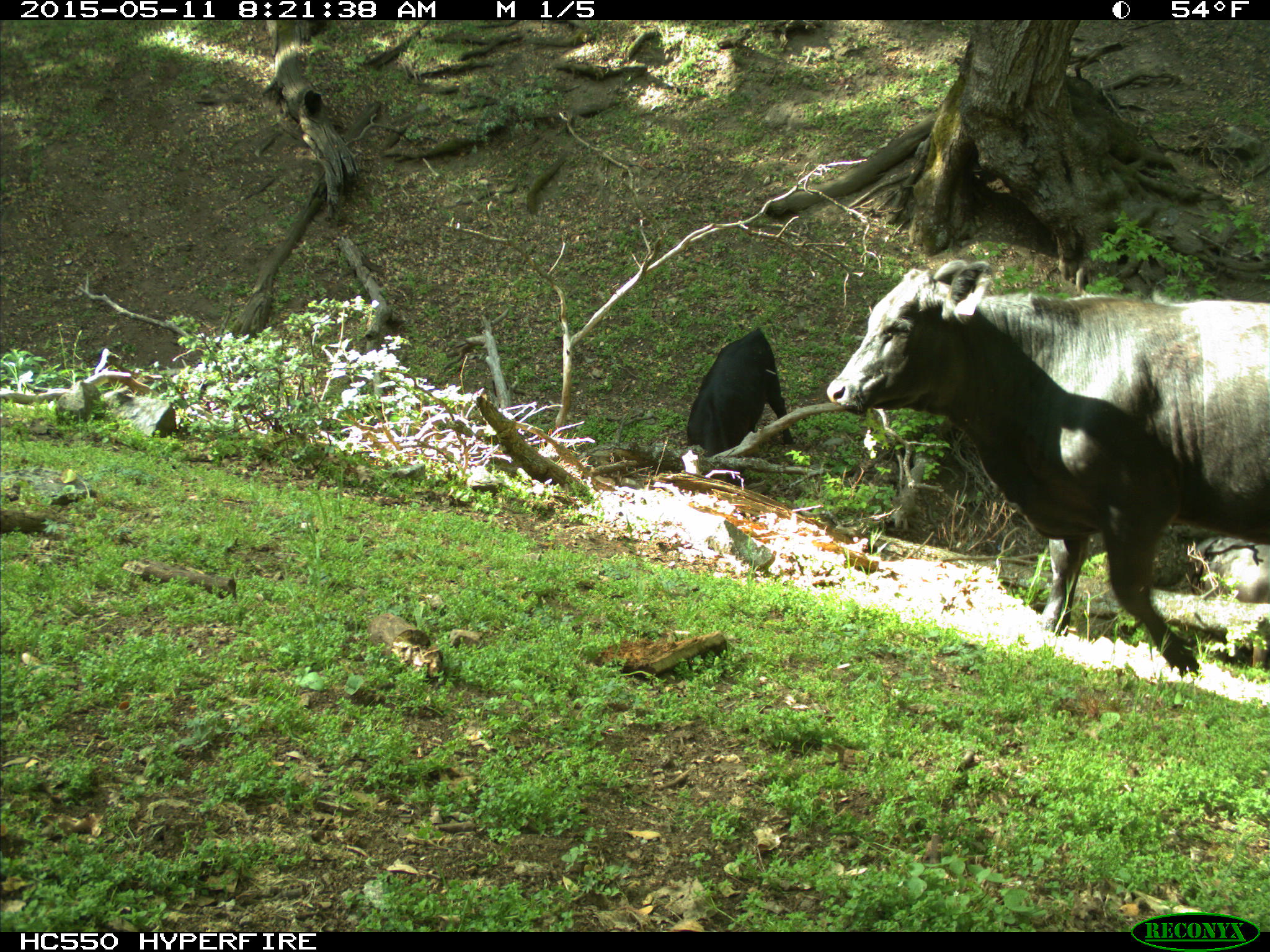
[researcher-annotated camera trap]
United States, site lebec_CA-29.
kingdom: Animalia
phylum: Chordata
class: Mammalia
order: Artiodactyla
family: Bovidae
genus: Bos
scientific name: Bos taurus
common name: domestic cow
Bos taurus (domestic cow).